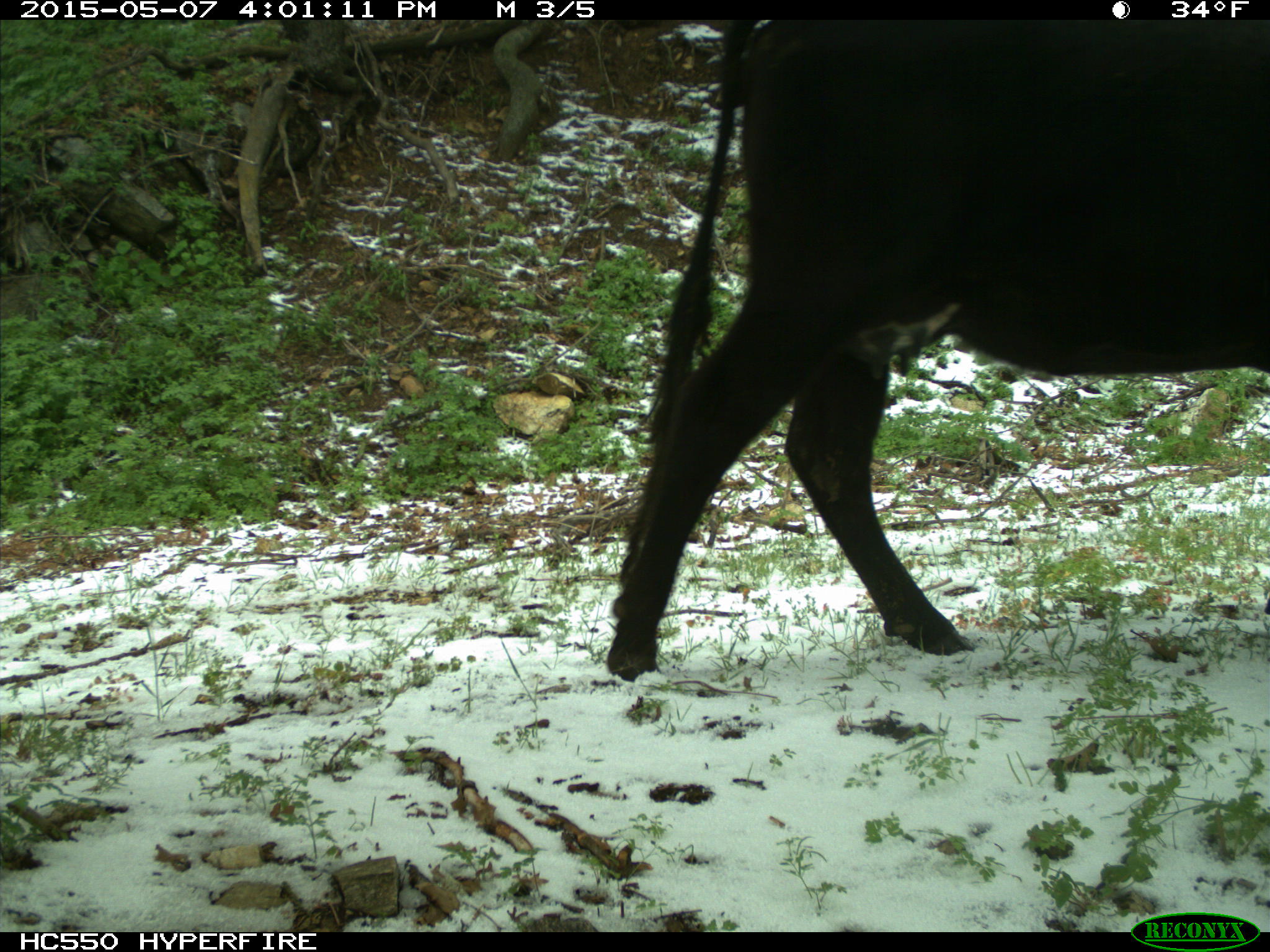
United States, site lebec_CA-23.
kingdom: Animalia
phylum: Chordata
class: Mammalia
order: Artiodactyla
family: Bovidae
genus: Bos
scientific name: Bos taurus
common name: domestic cow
Bos taurus (domestic cow).